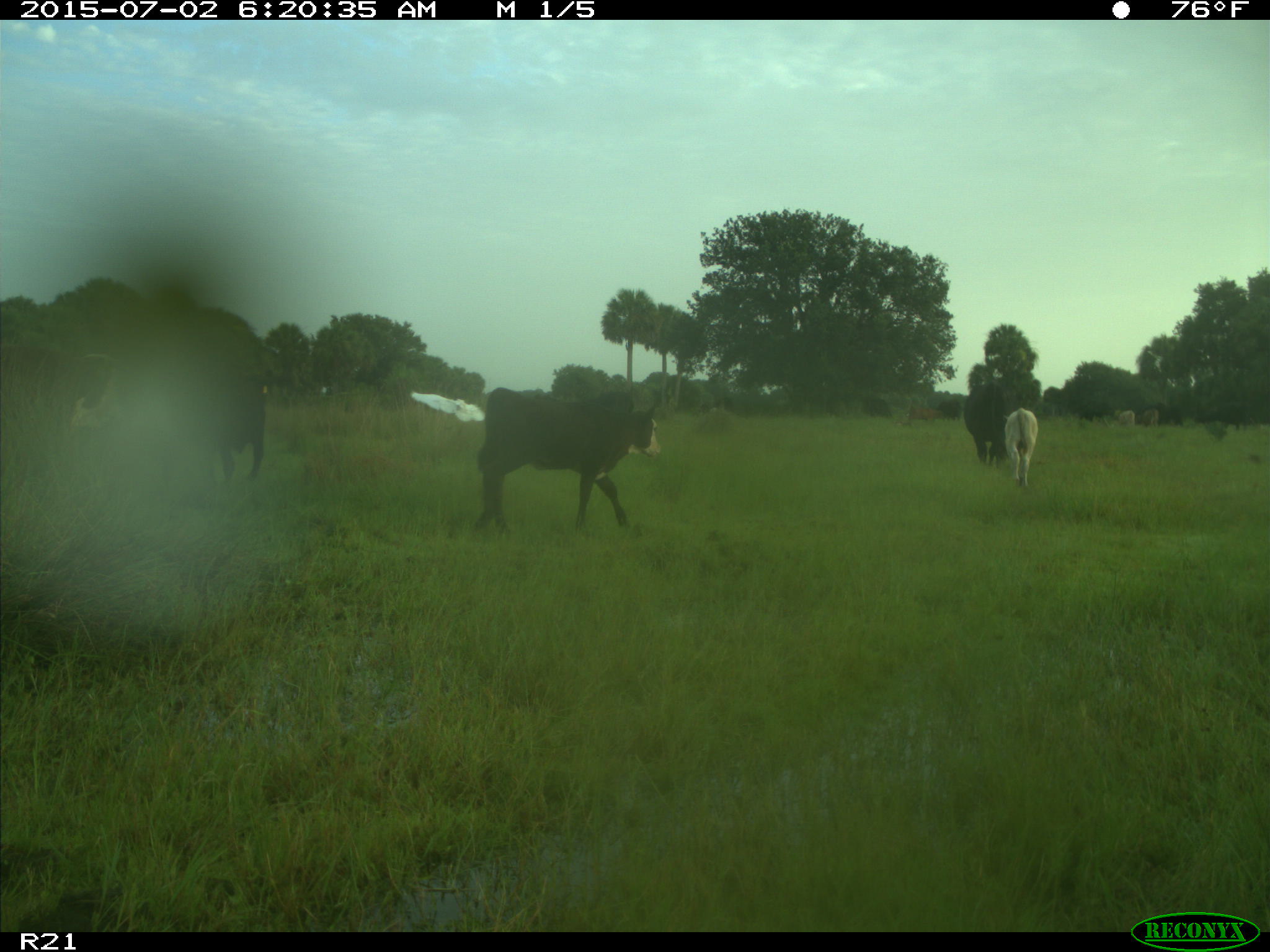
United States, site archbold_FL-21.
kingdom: Animalia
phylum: Chordata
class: Mammalia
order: Artiodactyla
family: Bovidae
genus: Bos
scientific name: Bos taurus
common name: domestic cow